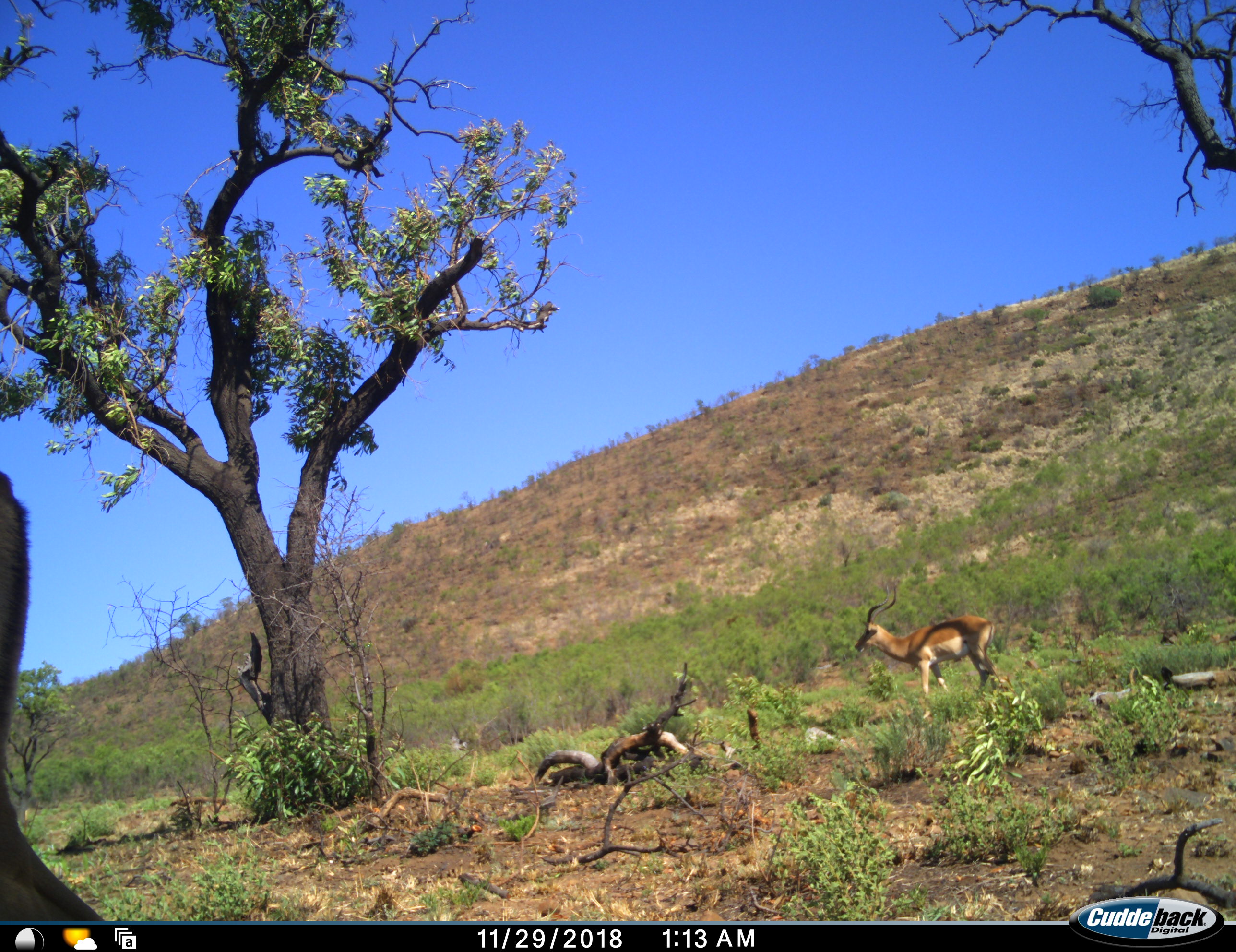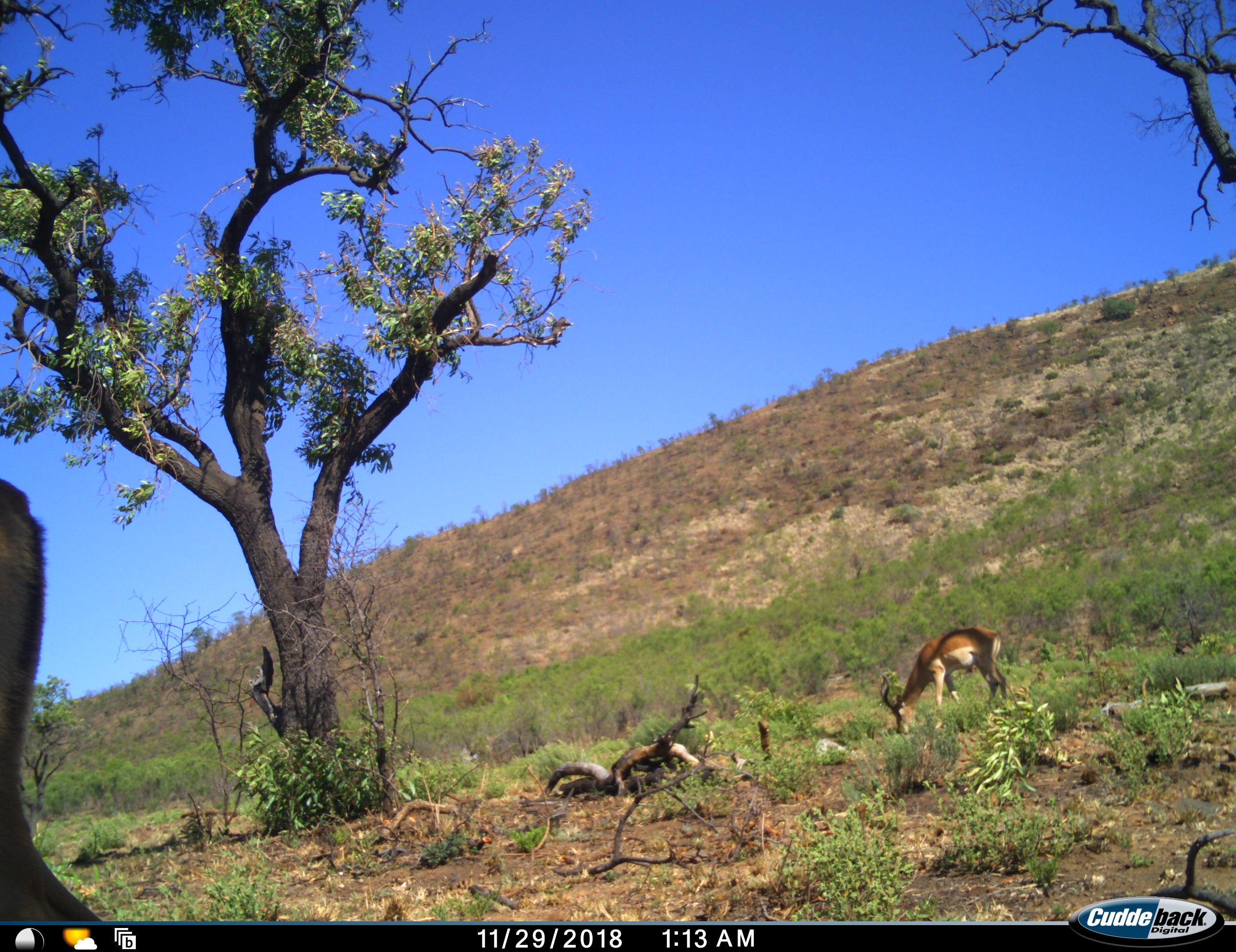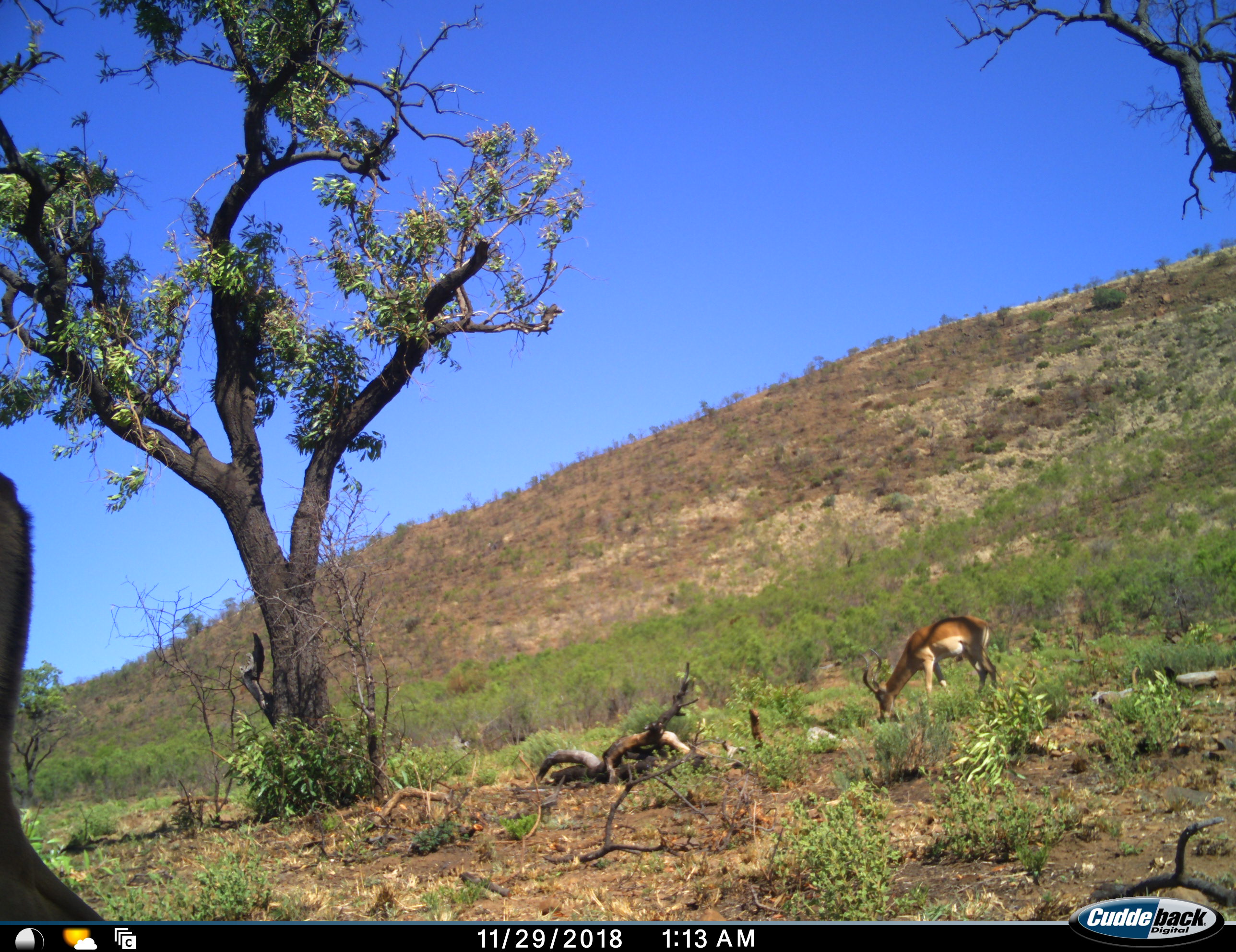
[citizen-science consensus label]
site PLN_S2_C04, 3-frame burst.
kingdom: Animalia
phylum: Chordata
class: Mammalia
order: Artiodactyla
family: Bovidae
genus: Aepyceros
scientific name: Aepyceros melampus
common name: impala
Impala (Aepyceros melampus), count 1. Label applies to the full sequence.